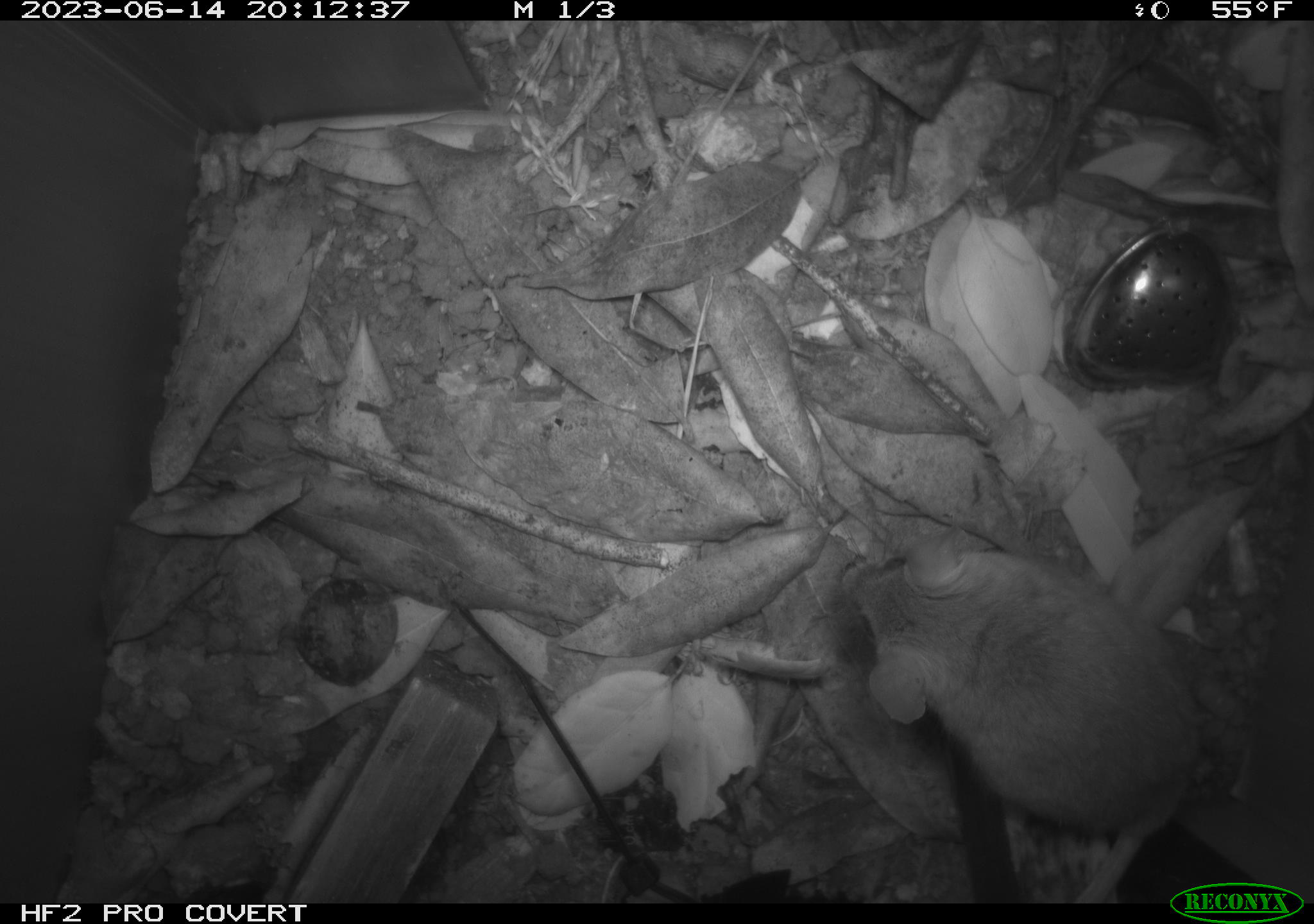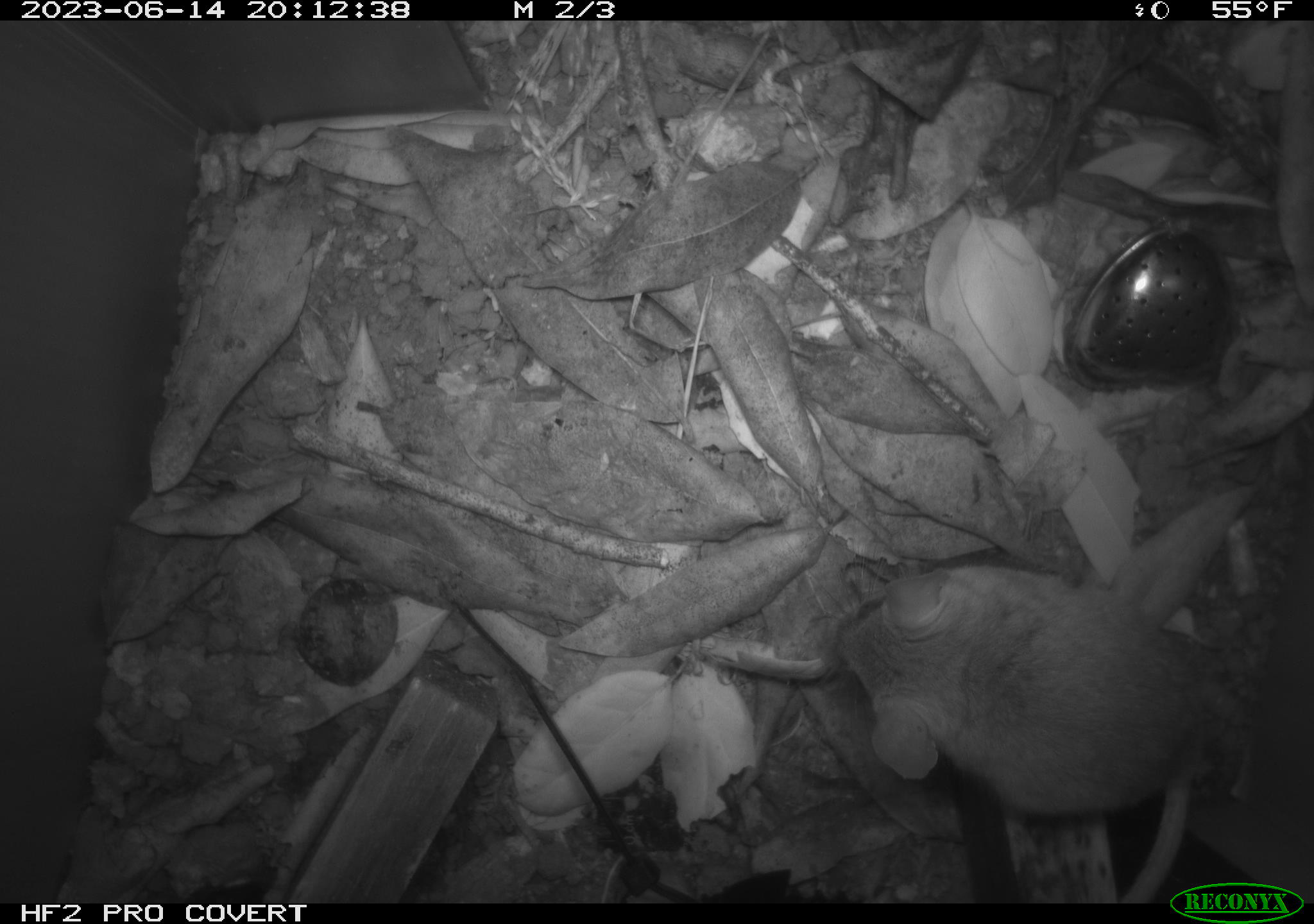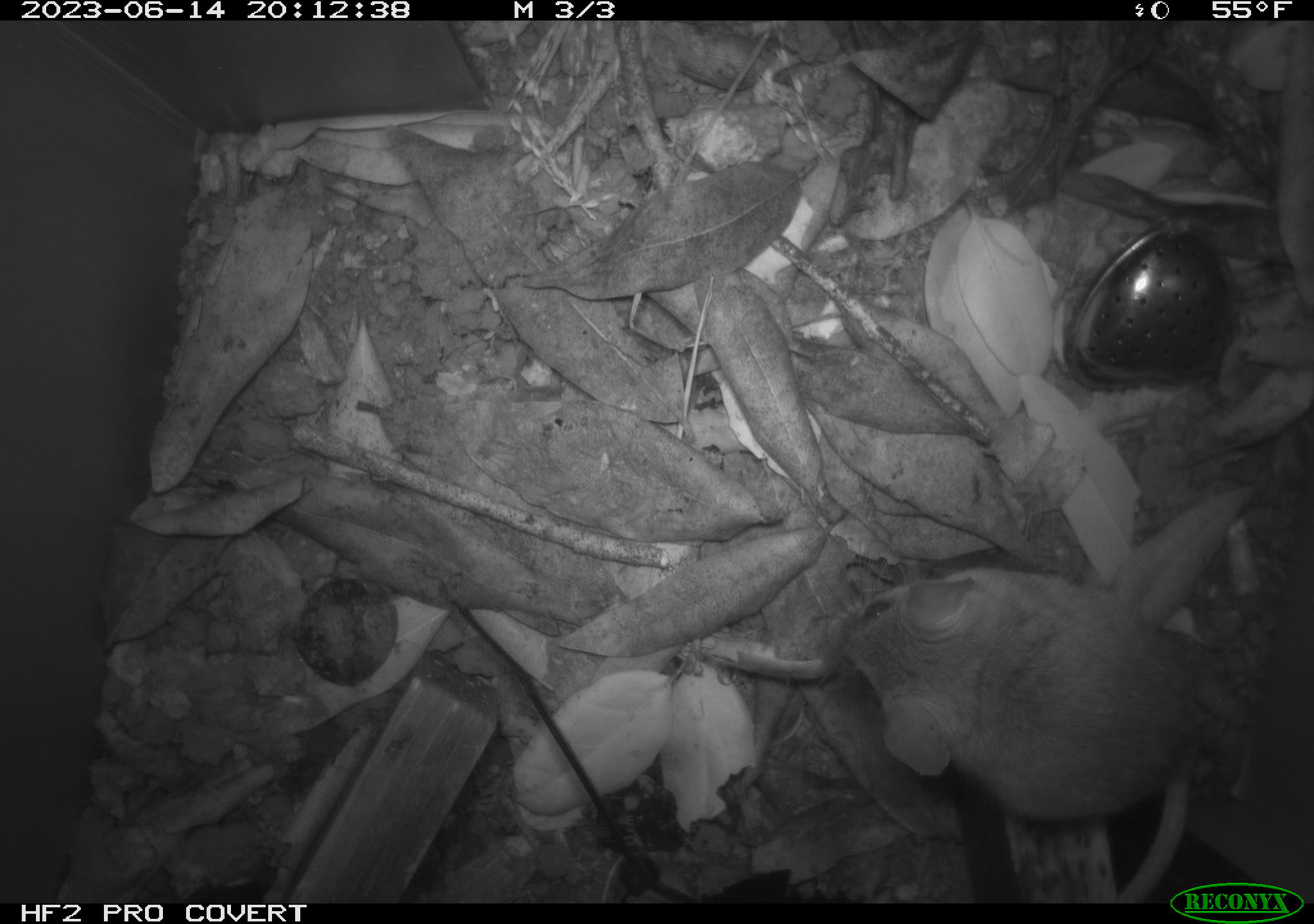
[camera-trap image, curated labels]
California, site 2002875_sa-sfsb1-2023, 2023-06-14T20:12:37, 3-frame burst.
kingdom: Animalia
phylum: Chordata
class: Mammalia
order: Rodentia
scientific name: Rodentia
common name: mouse species